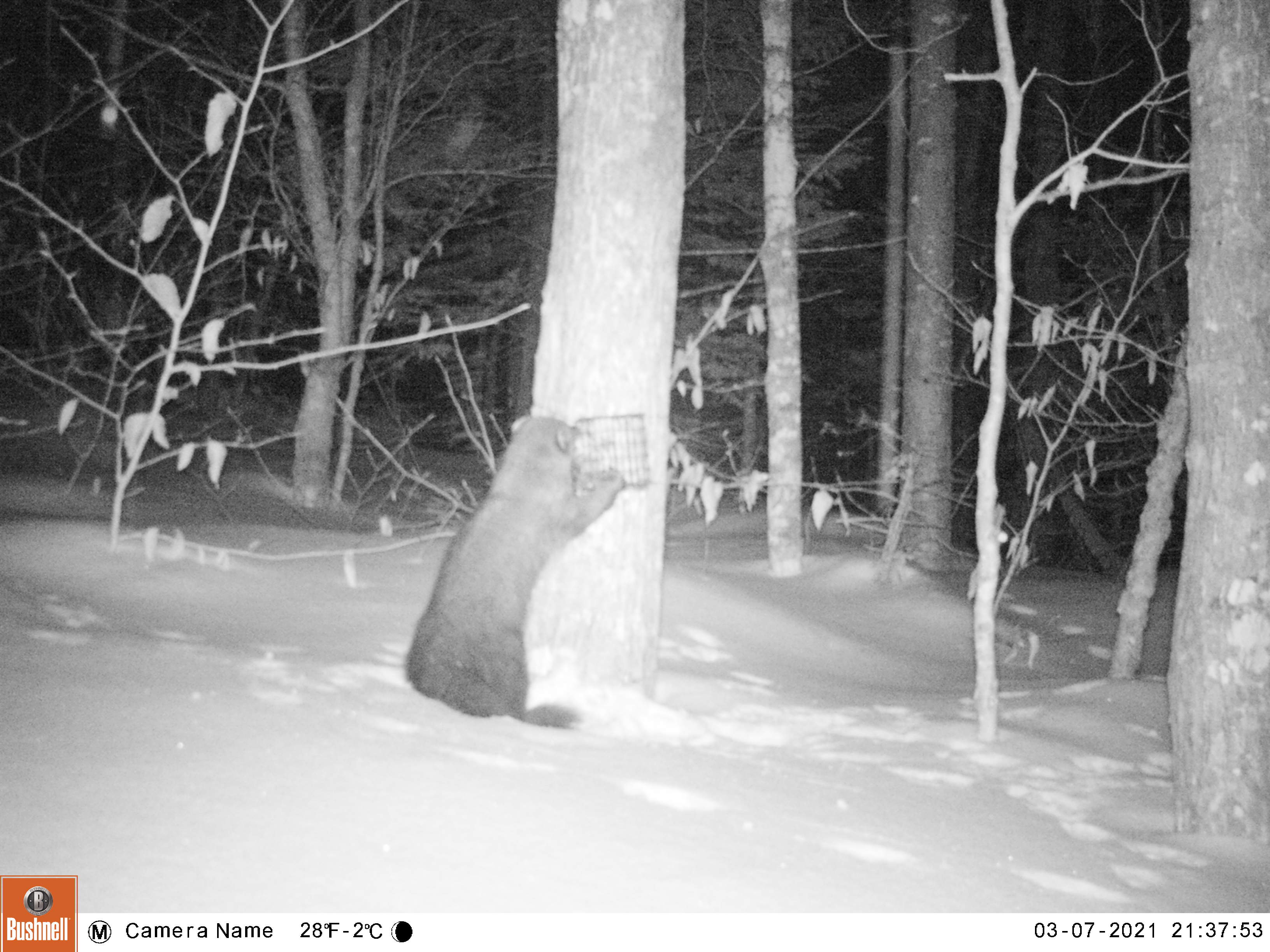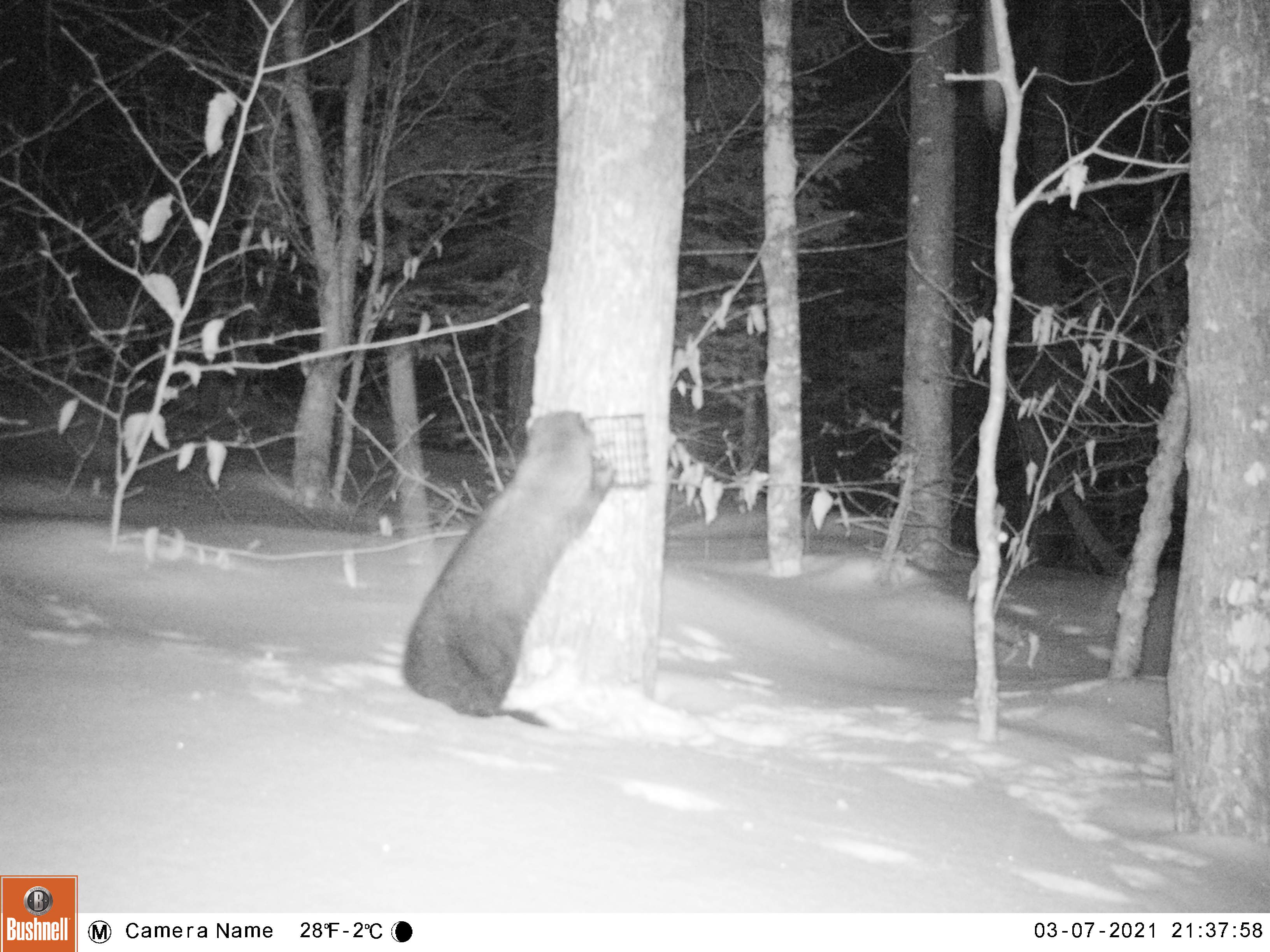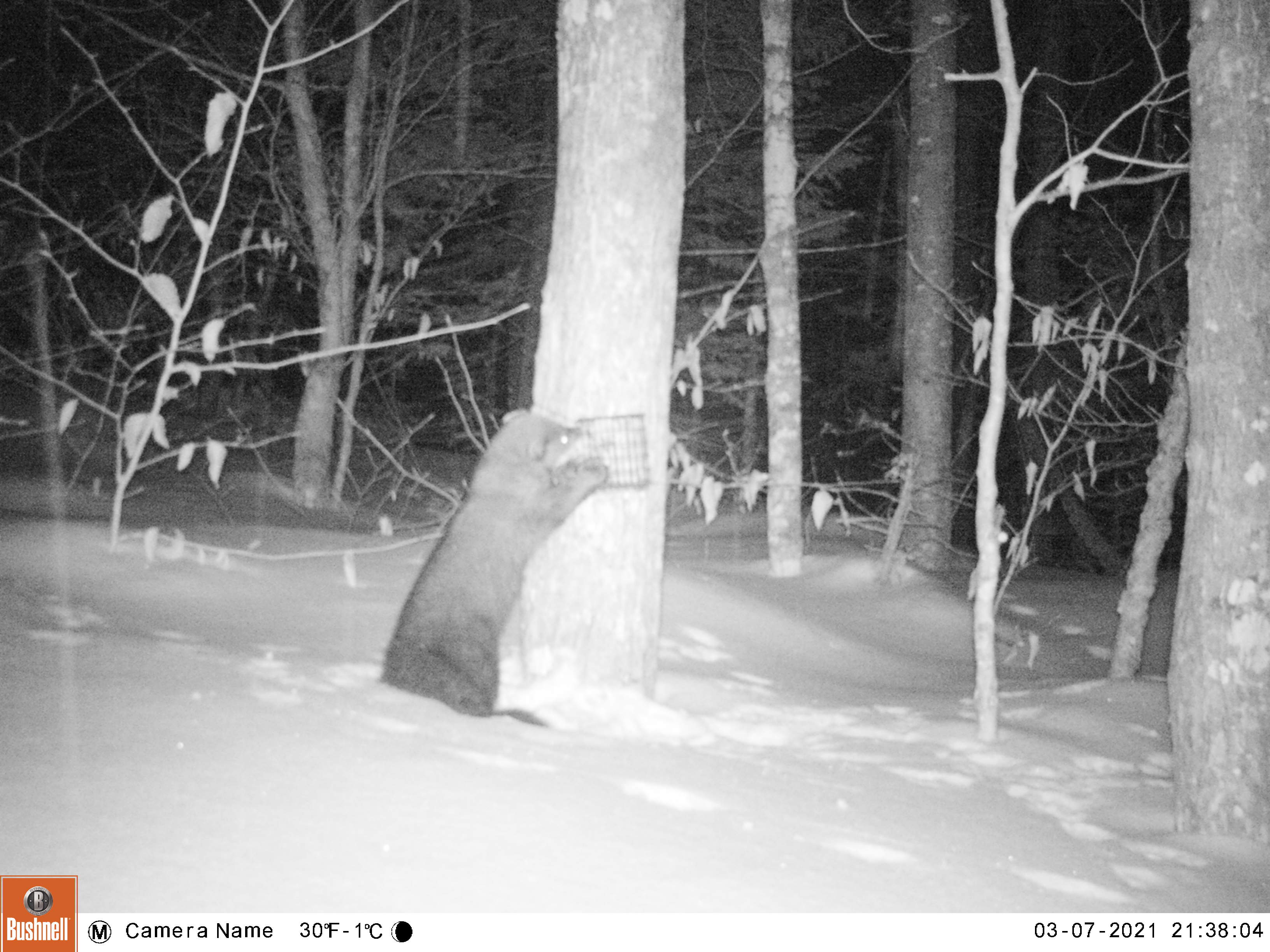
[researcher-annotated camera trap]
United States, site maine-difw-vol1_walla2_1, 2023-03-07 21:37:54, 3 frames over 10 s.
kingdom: Animalia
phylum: Chordata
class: Mammalia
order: Carnivora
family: Mustelidae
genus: Pekania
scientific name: Pekania pennanti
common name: fisher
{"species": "fisher (Pekania pennanti)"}